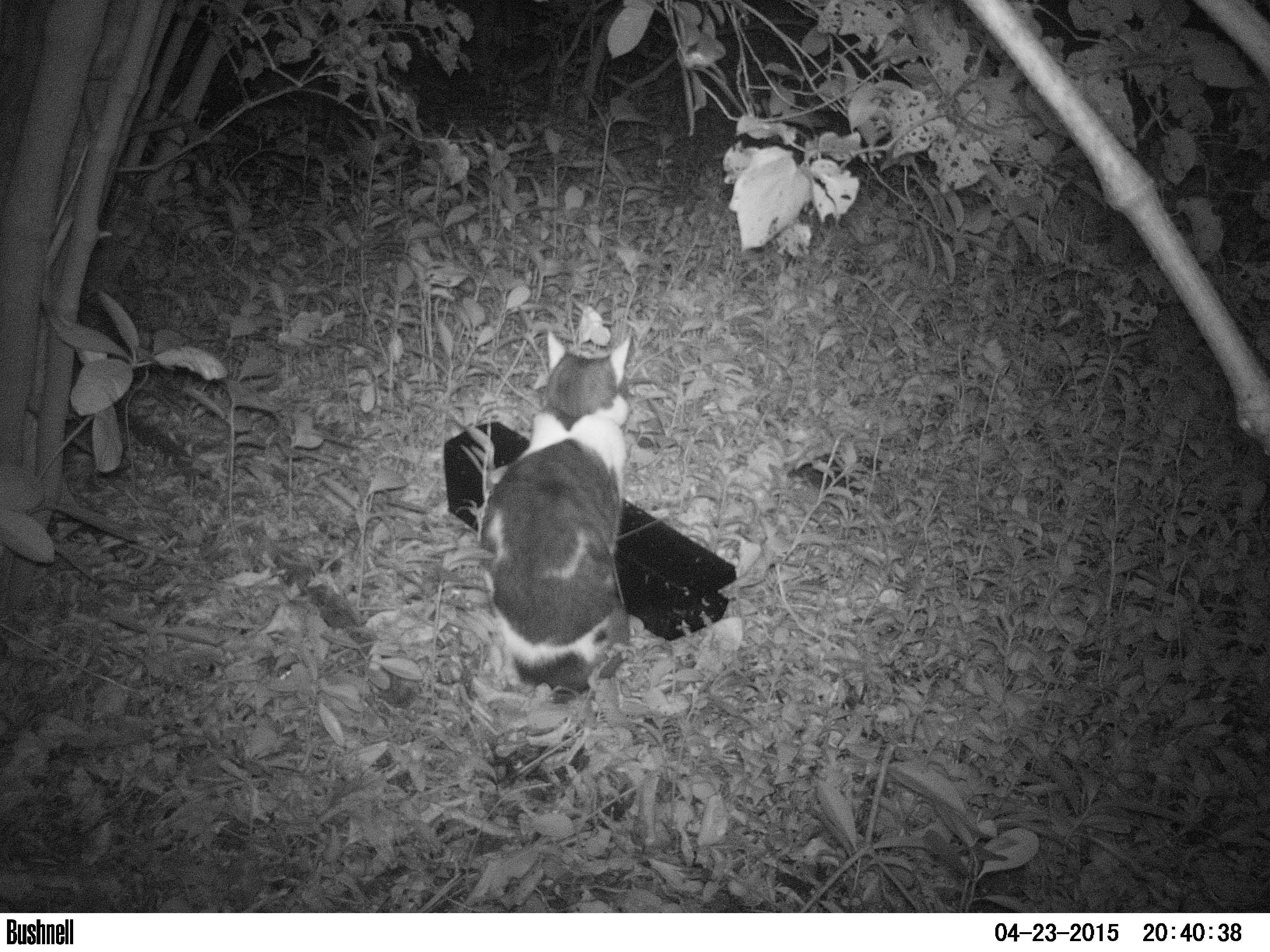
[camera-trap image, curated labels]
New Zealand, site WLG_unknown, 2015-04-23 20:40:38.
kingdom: Animalia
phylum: Chordata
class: Mammalia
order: Carnivora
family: Felidae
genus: Felis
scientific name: Felis catus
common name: domestic cat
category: cat